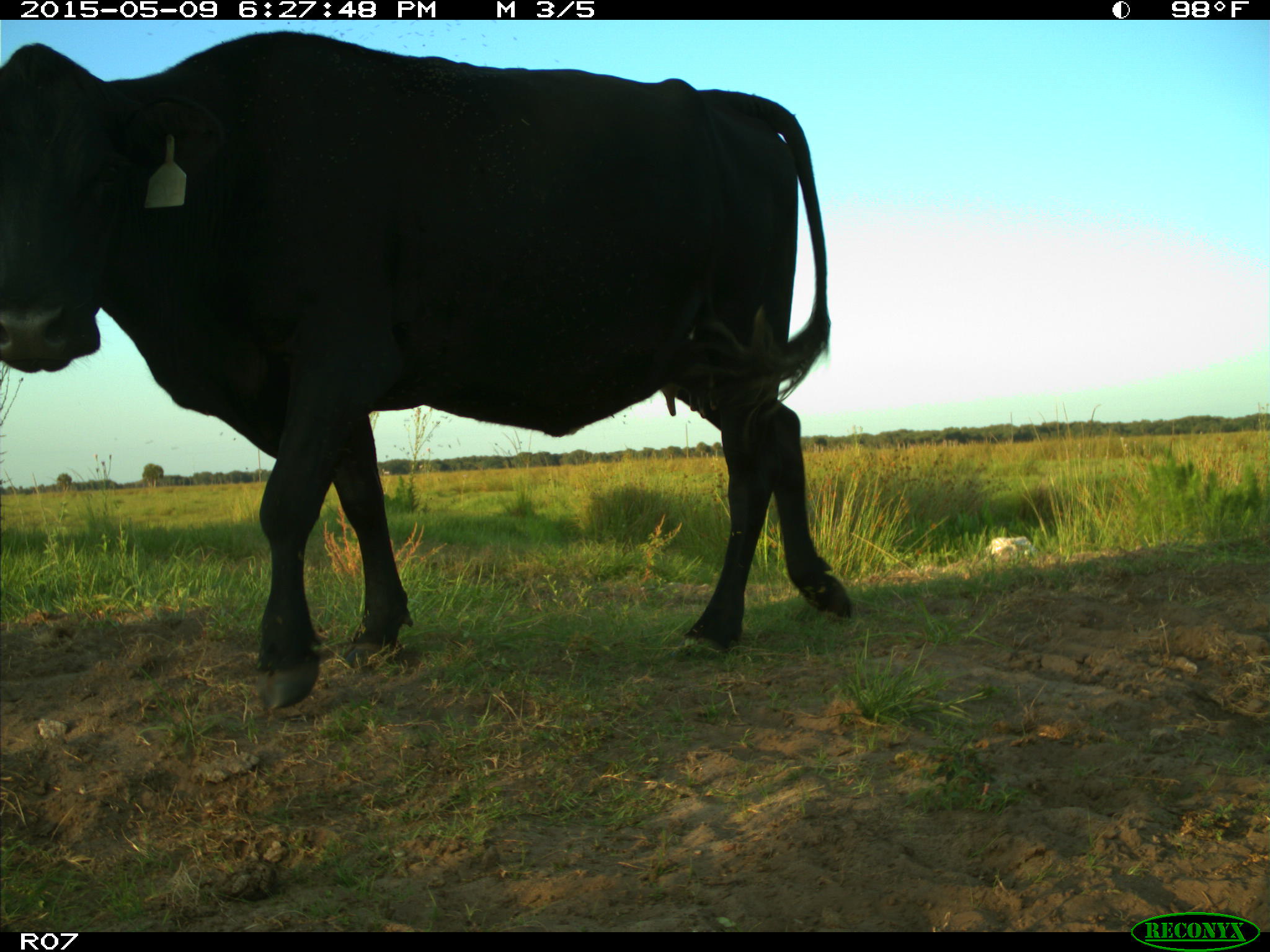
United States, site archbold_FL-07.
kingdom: Animalia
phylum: Chordata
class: Mammalia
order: Artiodactyla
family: Bovidae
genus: Bos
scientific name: Bos taurus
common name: domestic cow